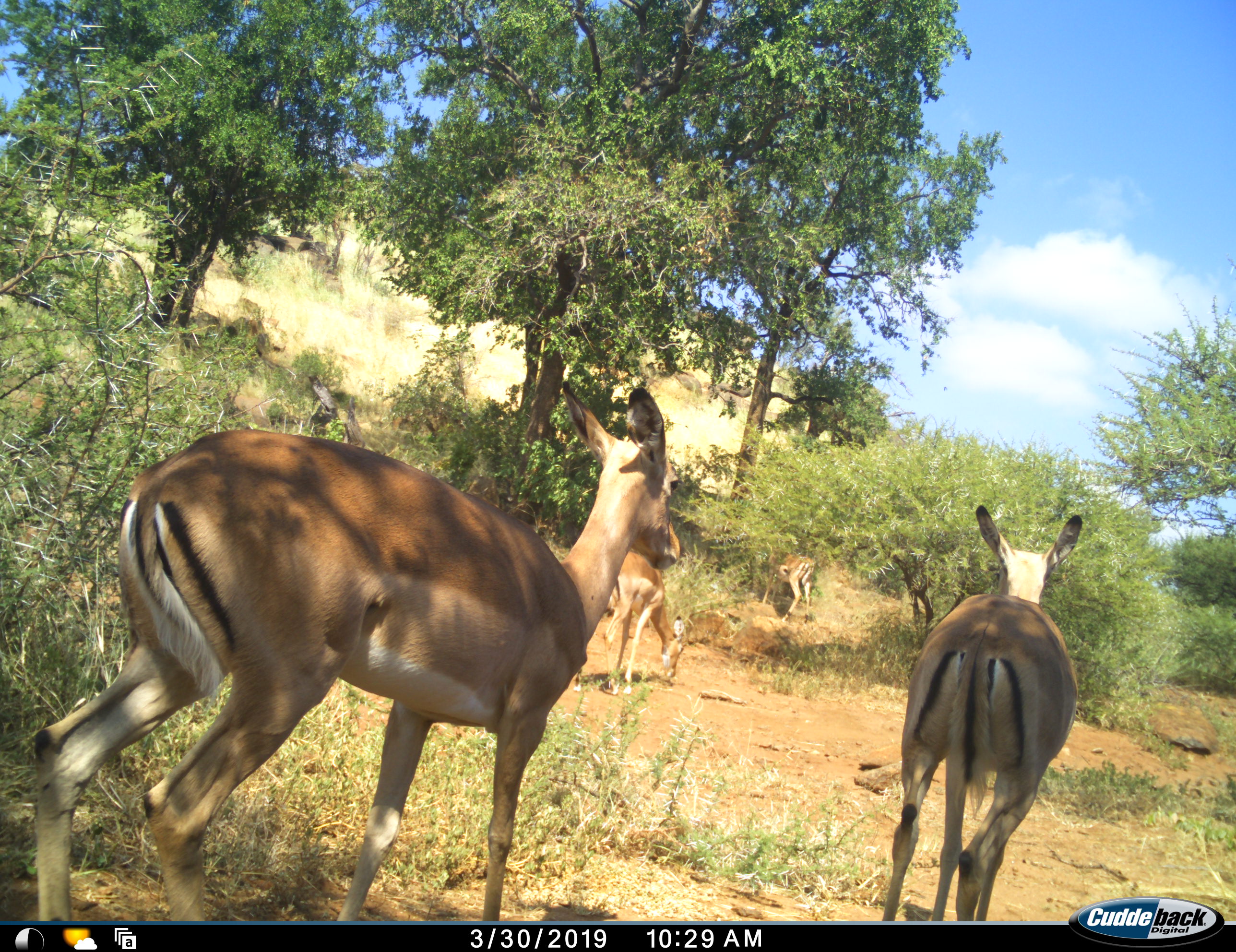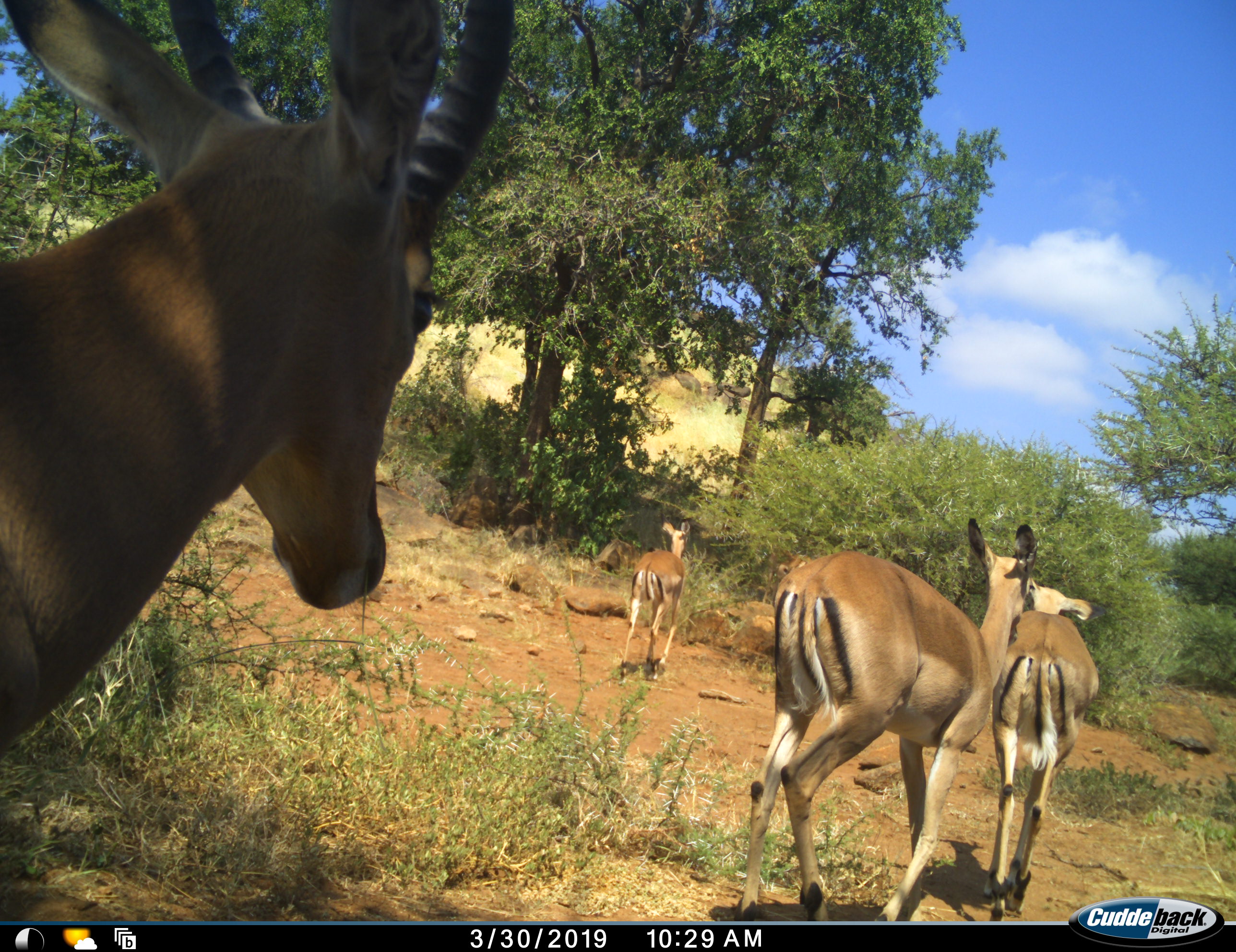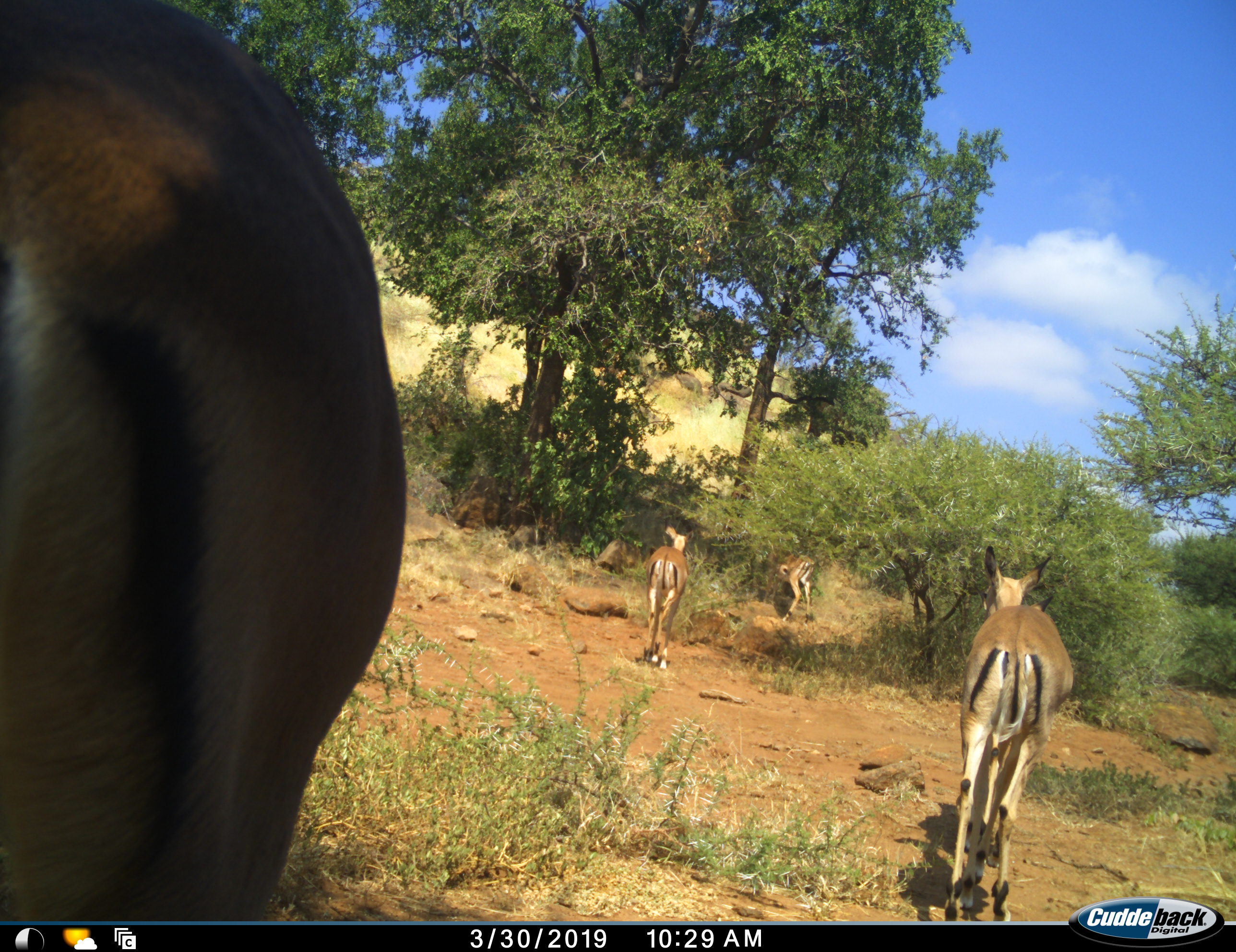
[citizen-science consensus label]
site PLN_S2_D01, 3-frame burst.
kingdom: Animalia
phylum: Chordata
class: Mammalia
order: Artiodactyla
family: Bovidae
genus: Aepyceros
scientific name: Aepyceros melampus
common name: impala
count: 5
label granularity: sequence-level